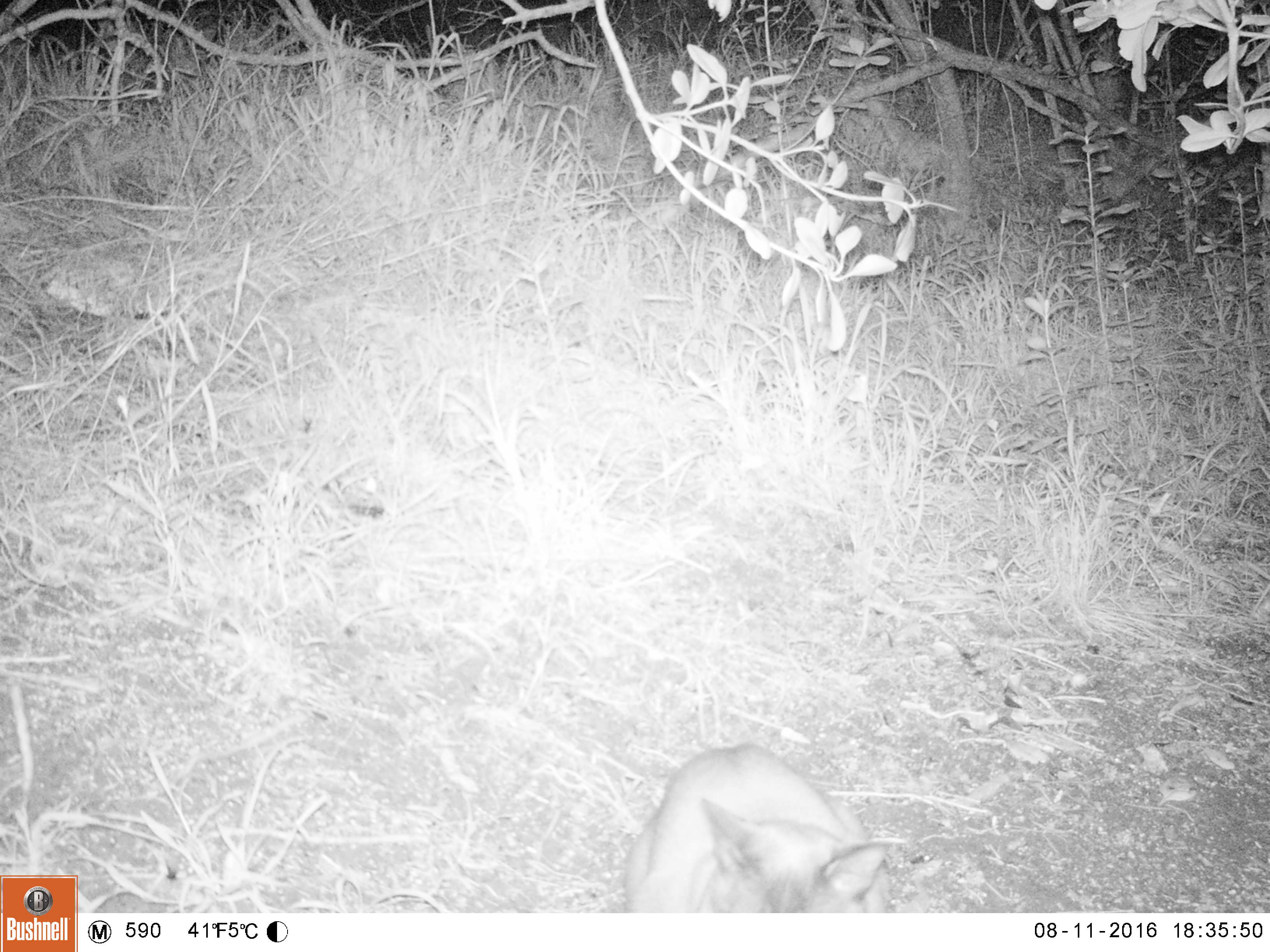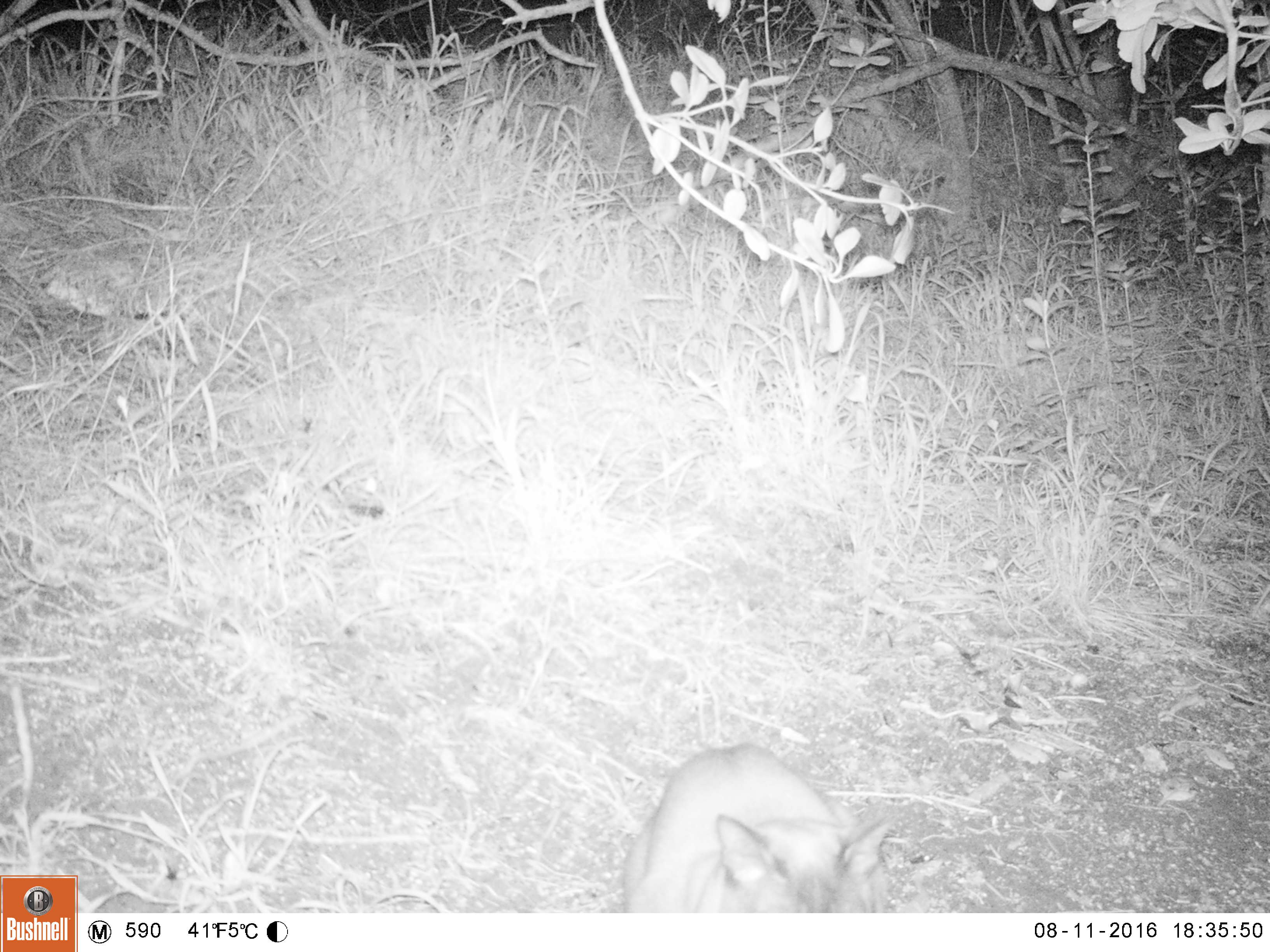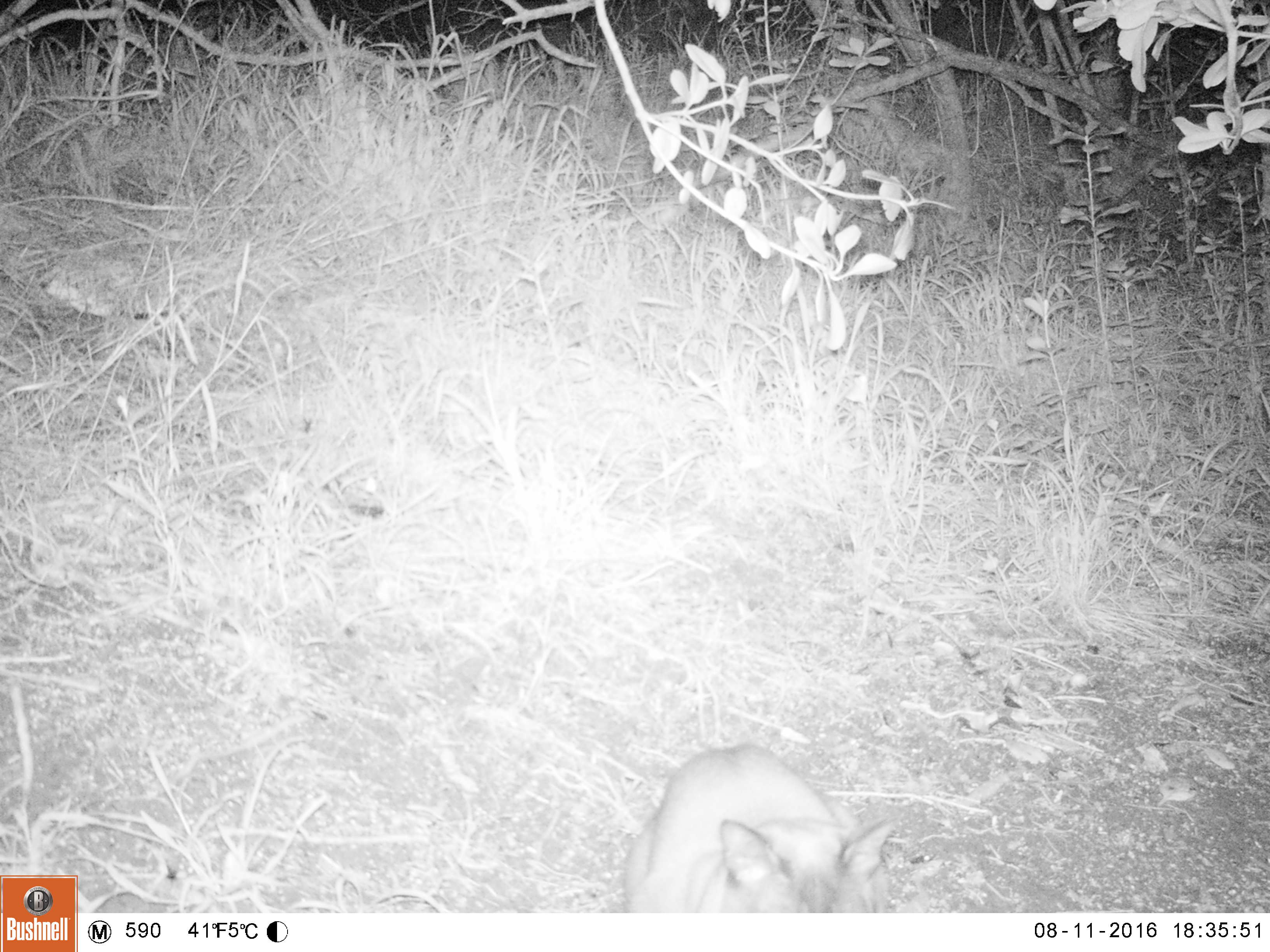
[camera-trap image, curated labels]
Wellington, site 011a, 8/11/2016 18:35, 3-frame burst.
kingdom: Animalia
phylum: Chordata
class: Mammalia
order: Carnivora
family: Felidae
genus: Felis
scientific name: Felis catus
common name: cat